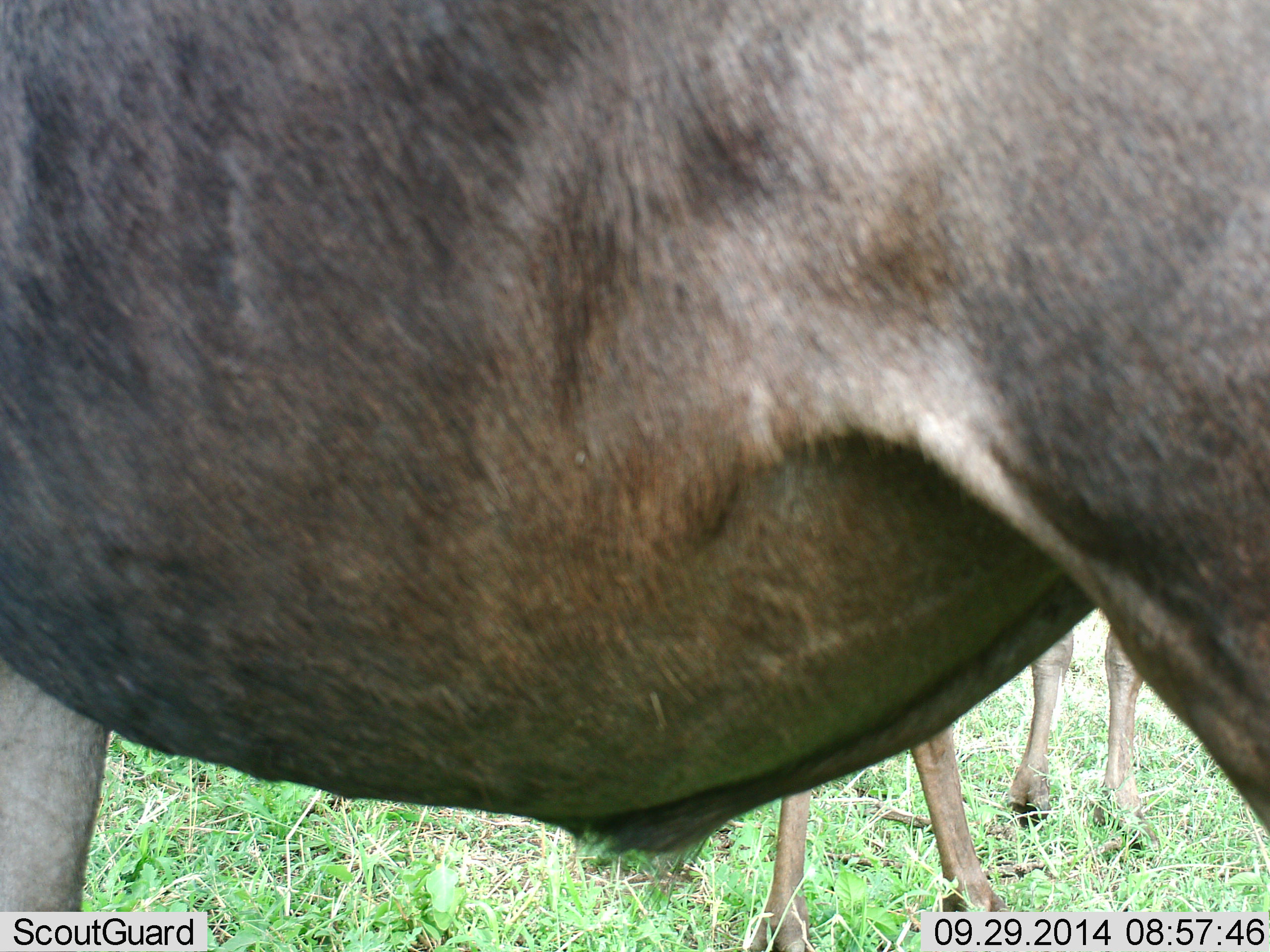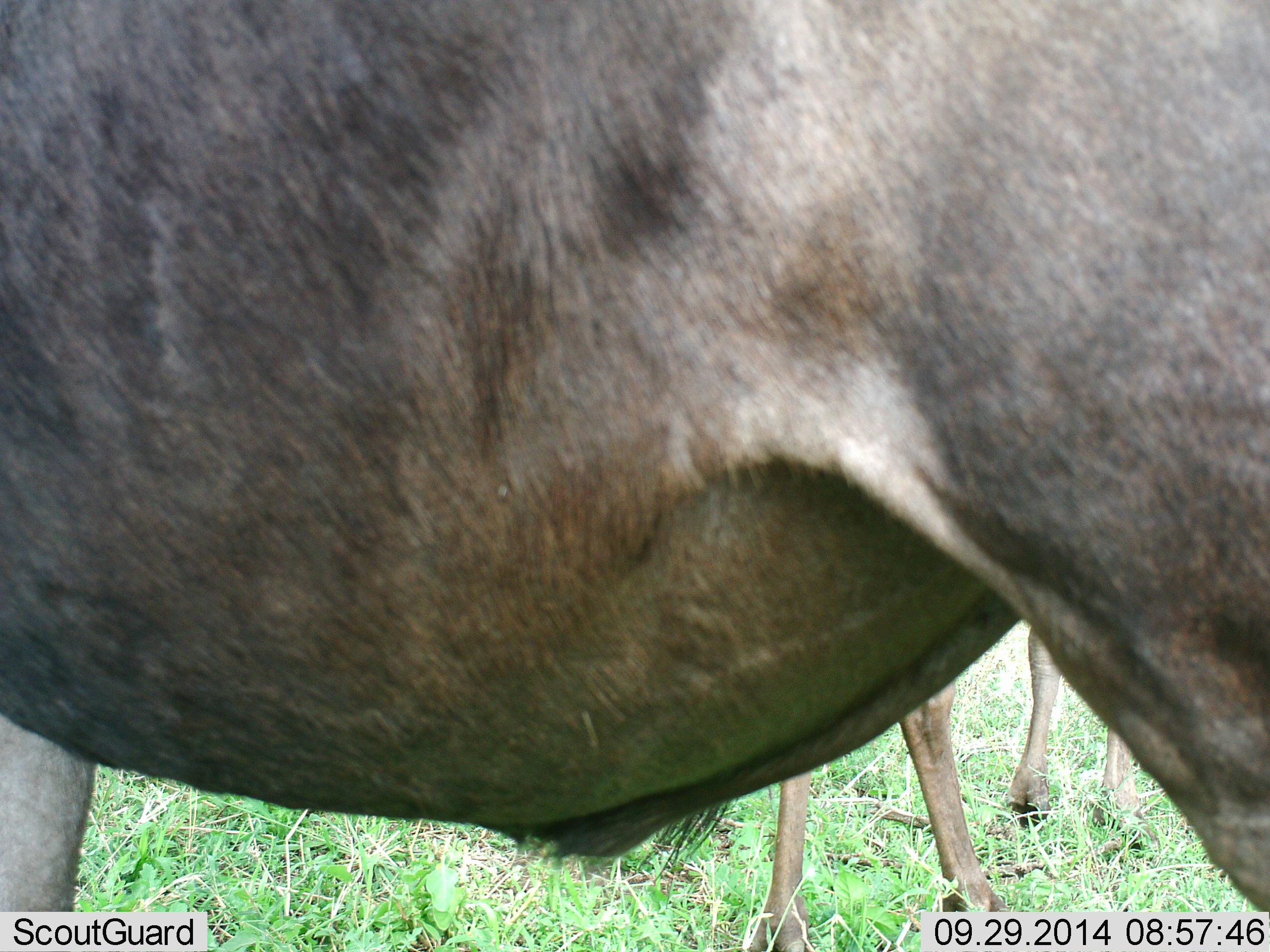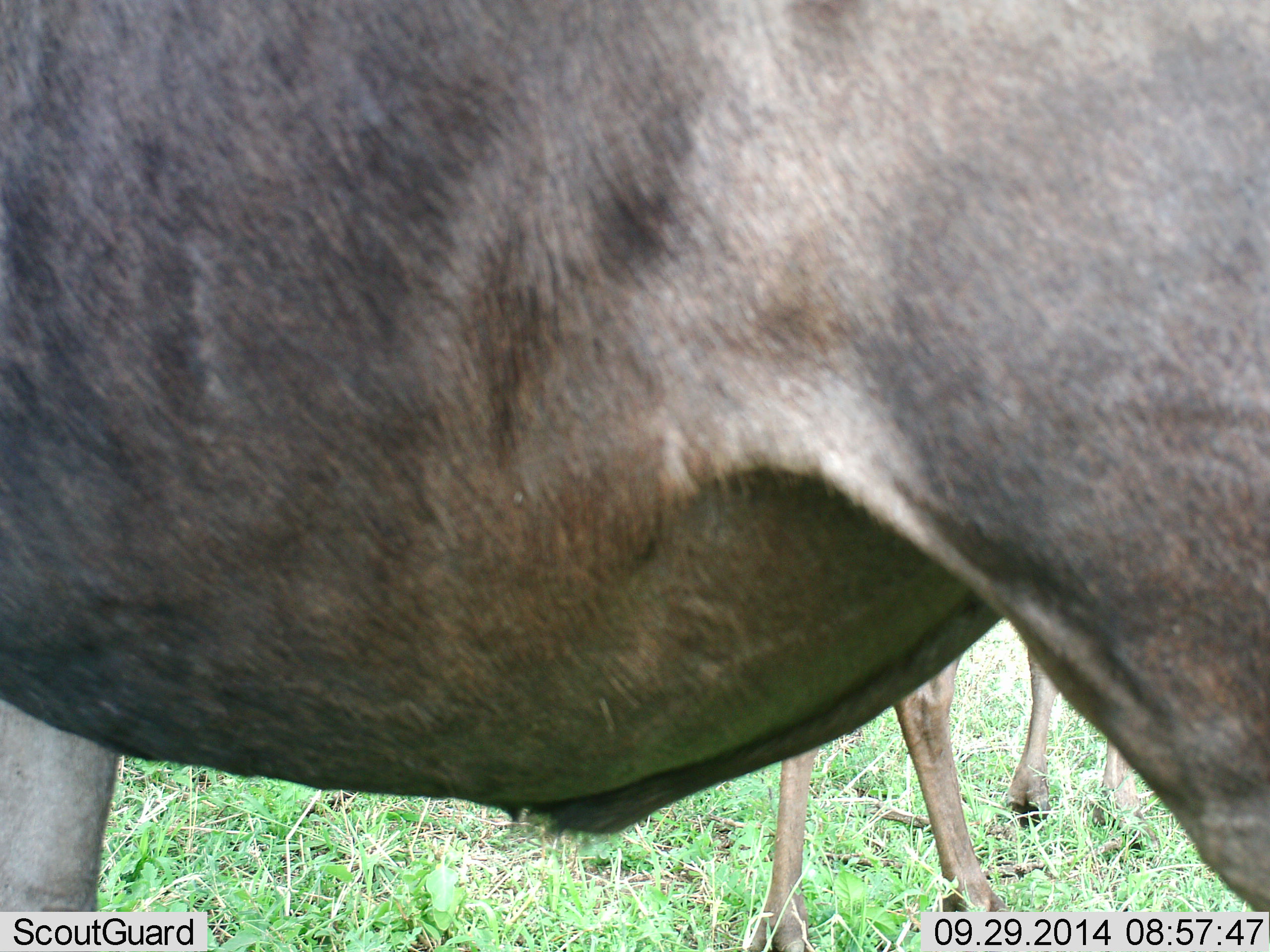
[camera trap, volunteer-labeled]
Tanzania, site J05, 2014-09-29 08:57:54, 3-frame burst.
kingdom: Animalia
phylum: Chordata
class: Mammalia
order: Artiodactyla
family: Bovidae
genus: Connochaetes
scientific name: Connochaetes taurinus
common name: blue wildebeest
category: wildebeest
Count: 2.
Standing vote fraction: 90%.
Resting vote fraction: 0%.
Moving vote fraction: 10%.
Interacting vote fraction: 0%.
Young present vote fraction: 10%.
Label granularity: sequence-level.